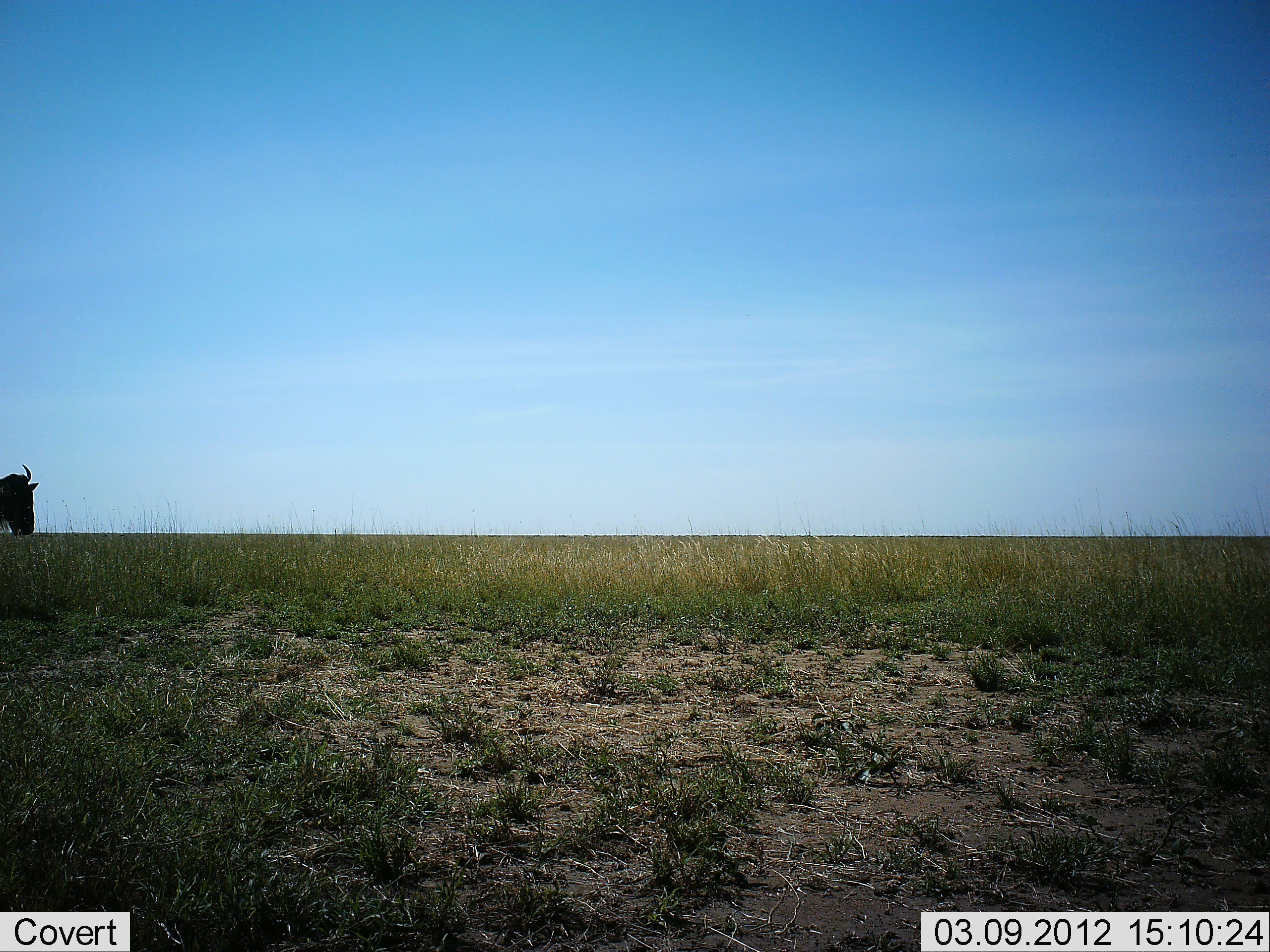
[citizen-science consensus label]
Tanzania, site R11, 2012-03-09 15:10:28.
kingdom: Animalia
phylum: Chordata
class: Mammalia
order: Artiodactyla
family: Bovidae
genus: Connochaetes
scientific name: Connochaetes taurinus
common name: blue wildebeest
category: wildebeest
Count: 1.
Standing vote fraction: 53%.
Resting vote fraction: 0%.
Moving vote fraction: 47%.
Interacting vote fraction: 0%.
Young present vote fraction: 0%.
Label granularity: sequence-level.